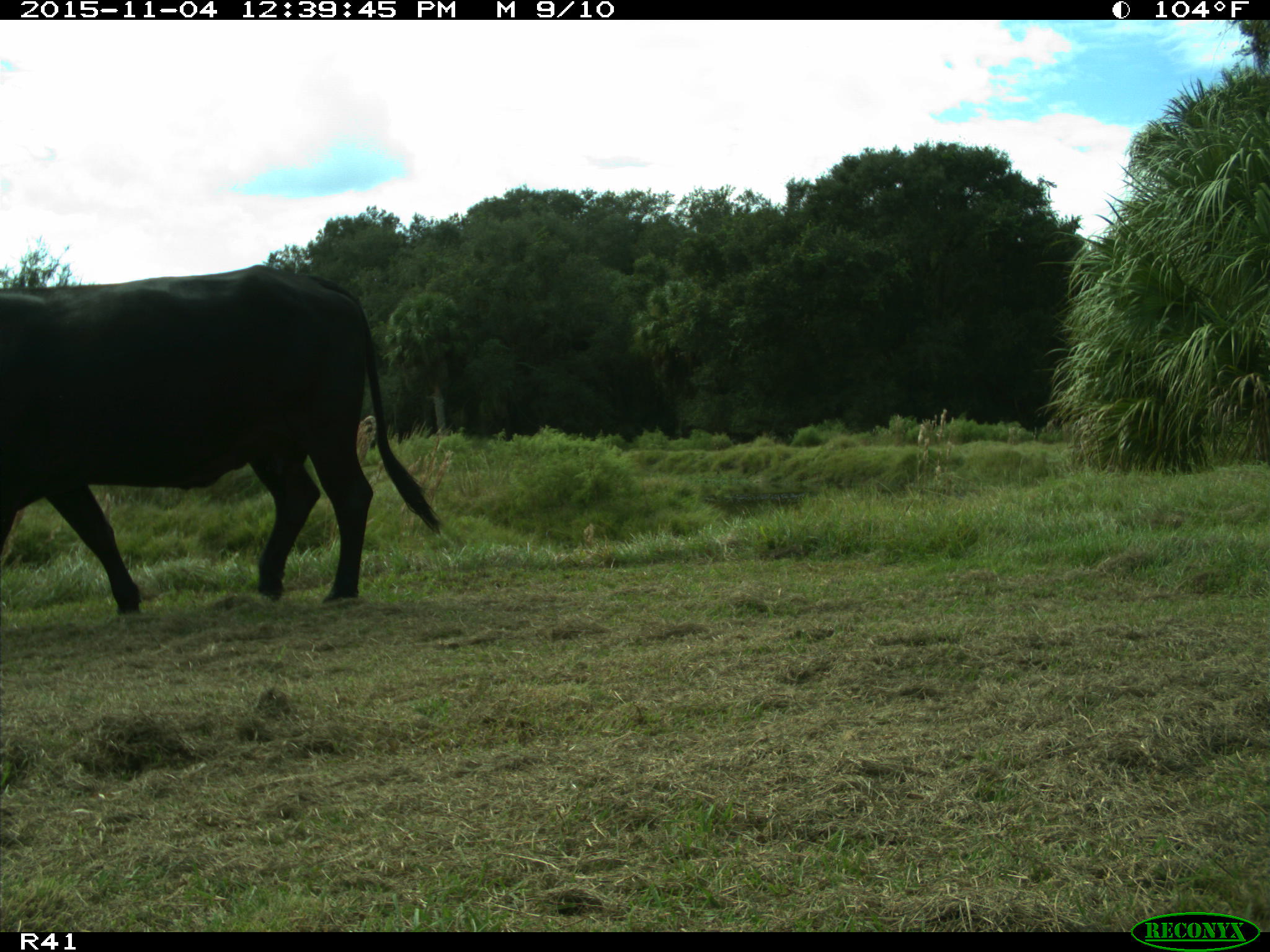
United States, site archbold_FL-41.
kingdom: Animalia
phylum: Chordata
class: Mammalia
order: Artiodactyla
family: Bovidae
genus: Bos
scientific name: Bos taurus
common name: domestic cow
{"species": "Bos taurus (domestic cow)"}